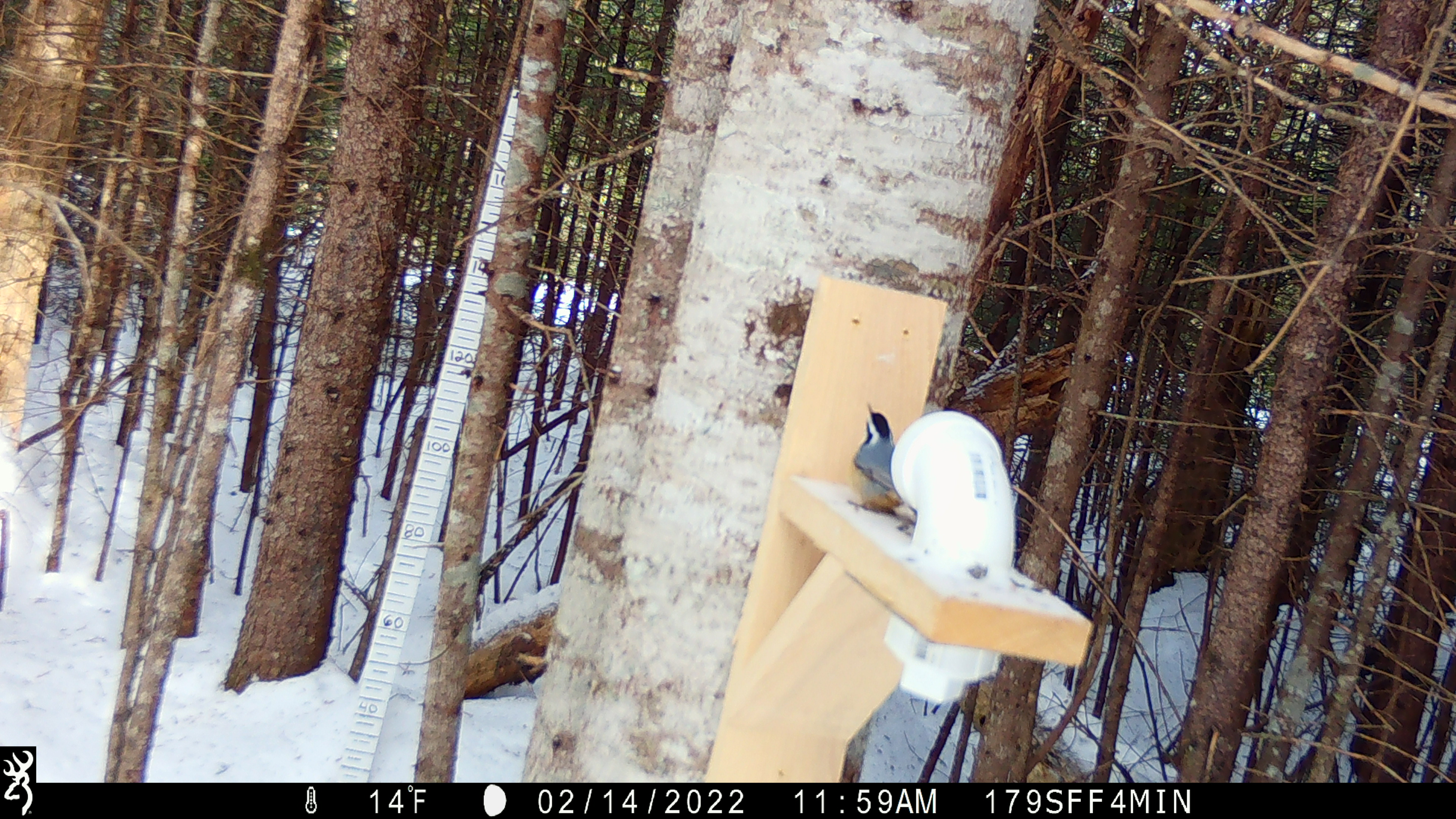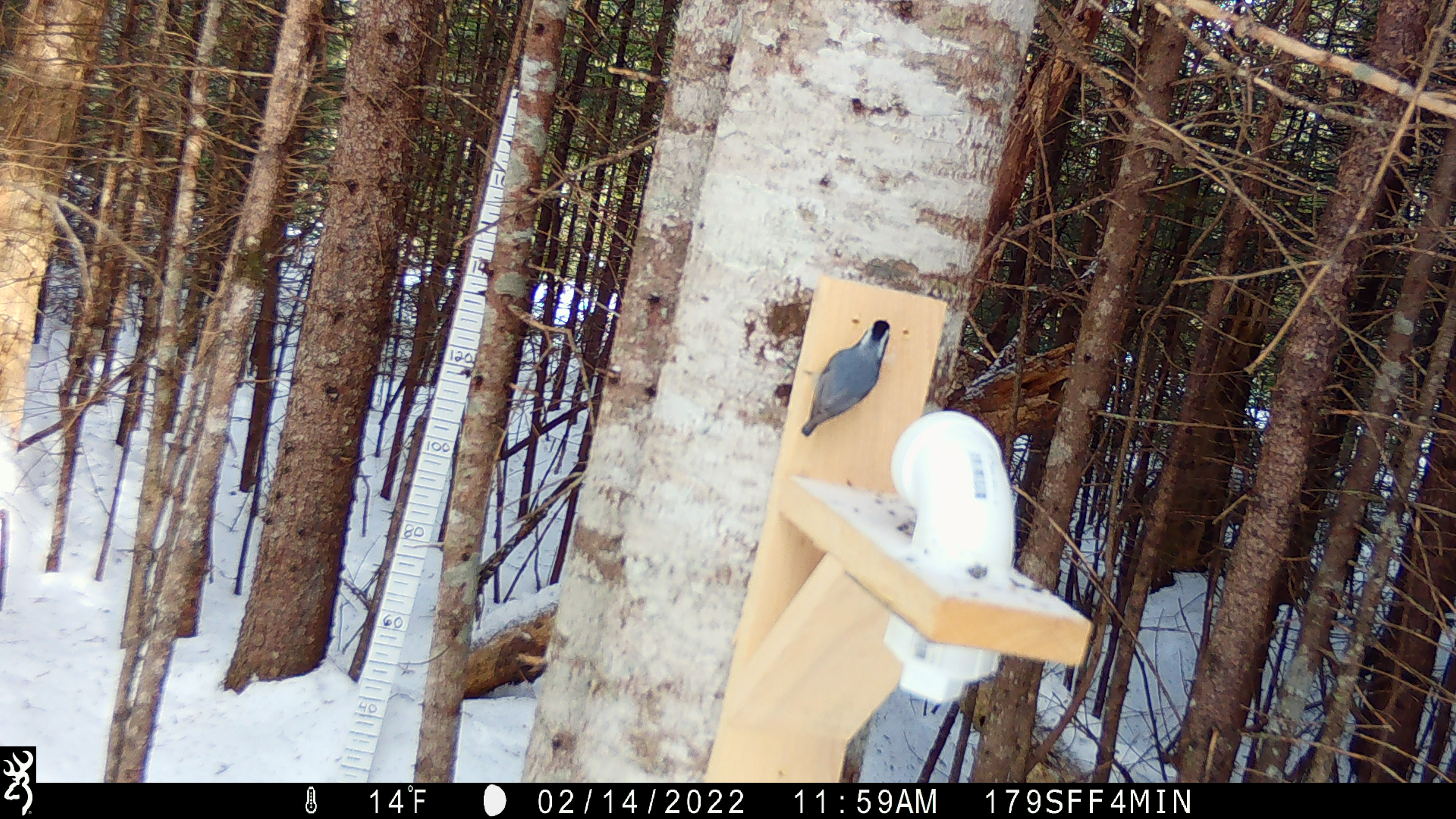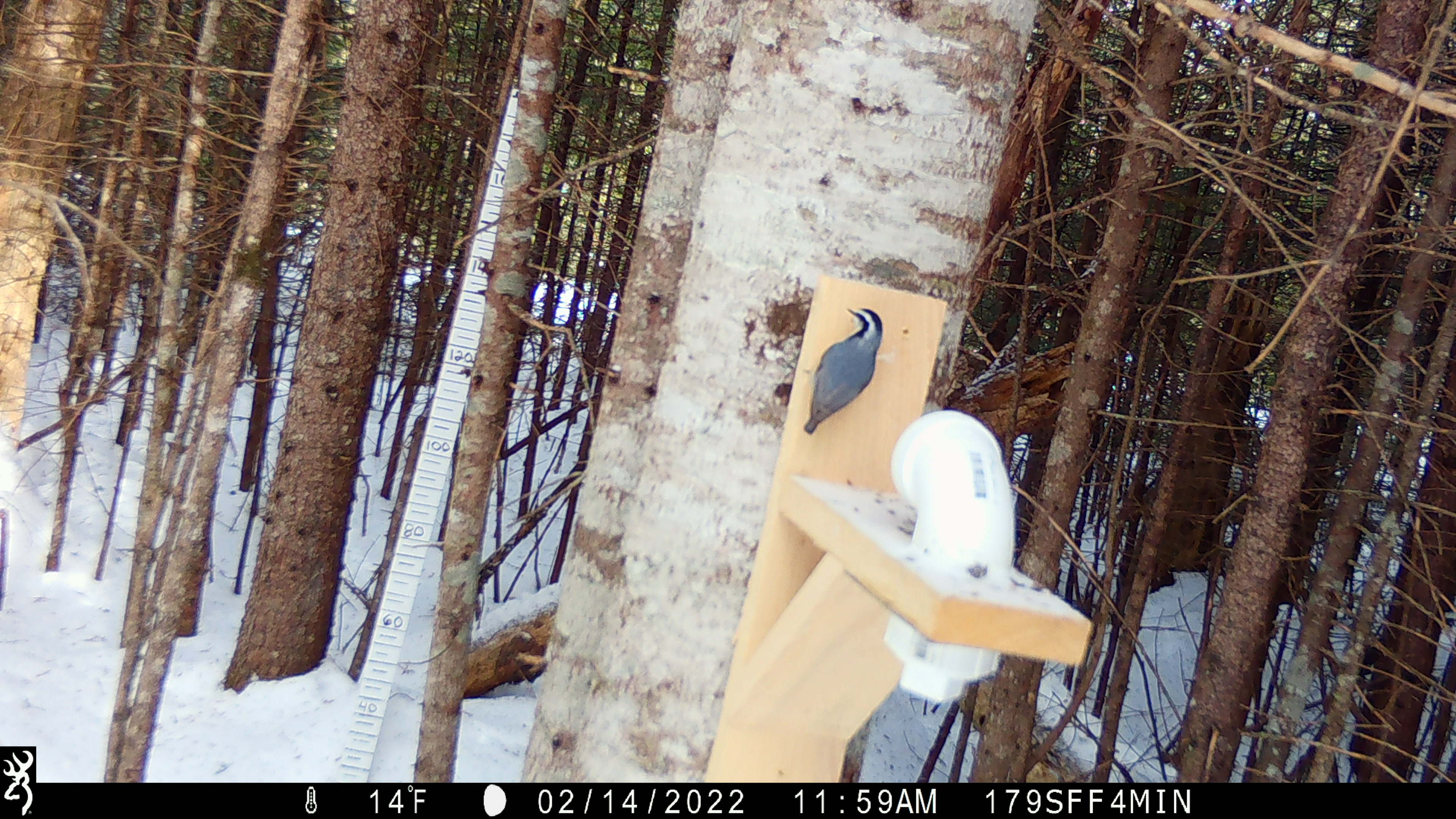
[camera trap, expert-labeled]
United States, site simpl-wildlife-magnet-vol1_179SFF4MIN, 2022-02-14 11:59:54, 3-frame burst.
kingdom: Animalia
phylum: Chordata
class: Aves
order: Passeriformes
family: Sittidae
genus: Sitta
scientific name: Sitta canadensis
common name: red-breasted nuthatch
Red-breasted nuthatch (Sitta canadensis).